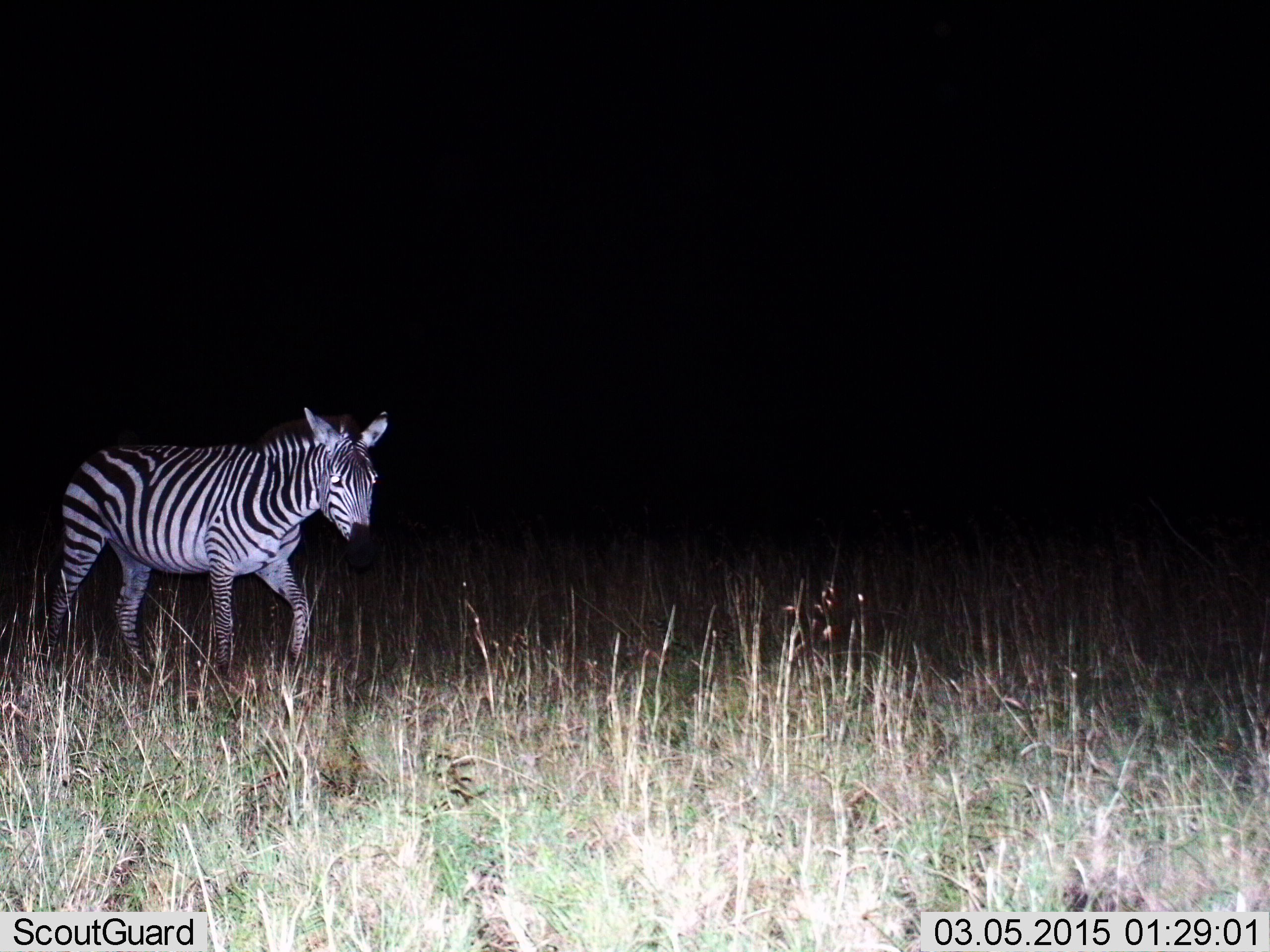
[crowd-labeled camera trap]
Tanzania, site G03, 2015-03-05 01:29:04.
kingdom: Animalia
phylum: Chordata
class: Mammalia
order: Perissodactyla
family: Equidae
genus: Equus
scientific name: Equus quagga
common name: plains zebra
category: zebra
Zebra (plains zebra) (Equus quagga), count 1. Behavior (volunteer vote fractions): standing 20%, resting 0%, moving 80%, interacting 0%. Young present (vote fraction): 0%. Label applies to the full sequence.